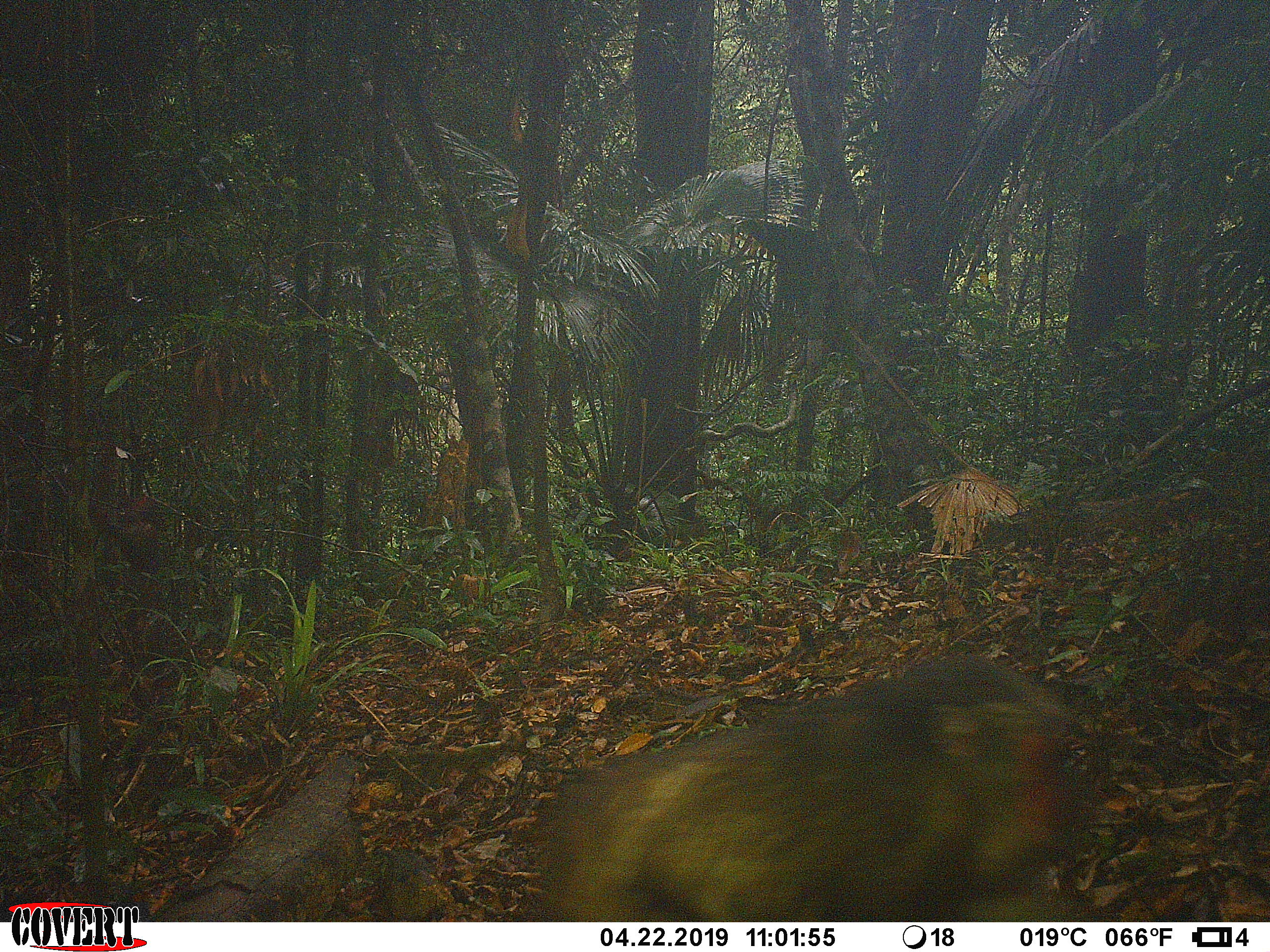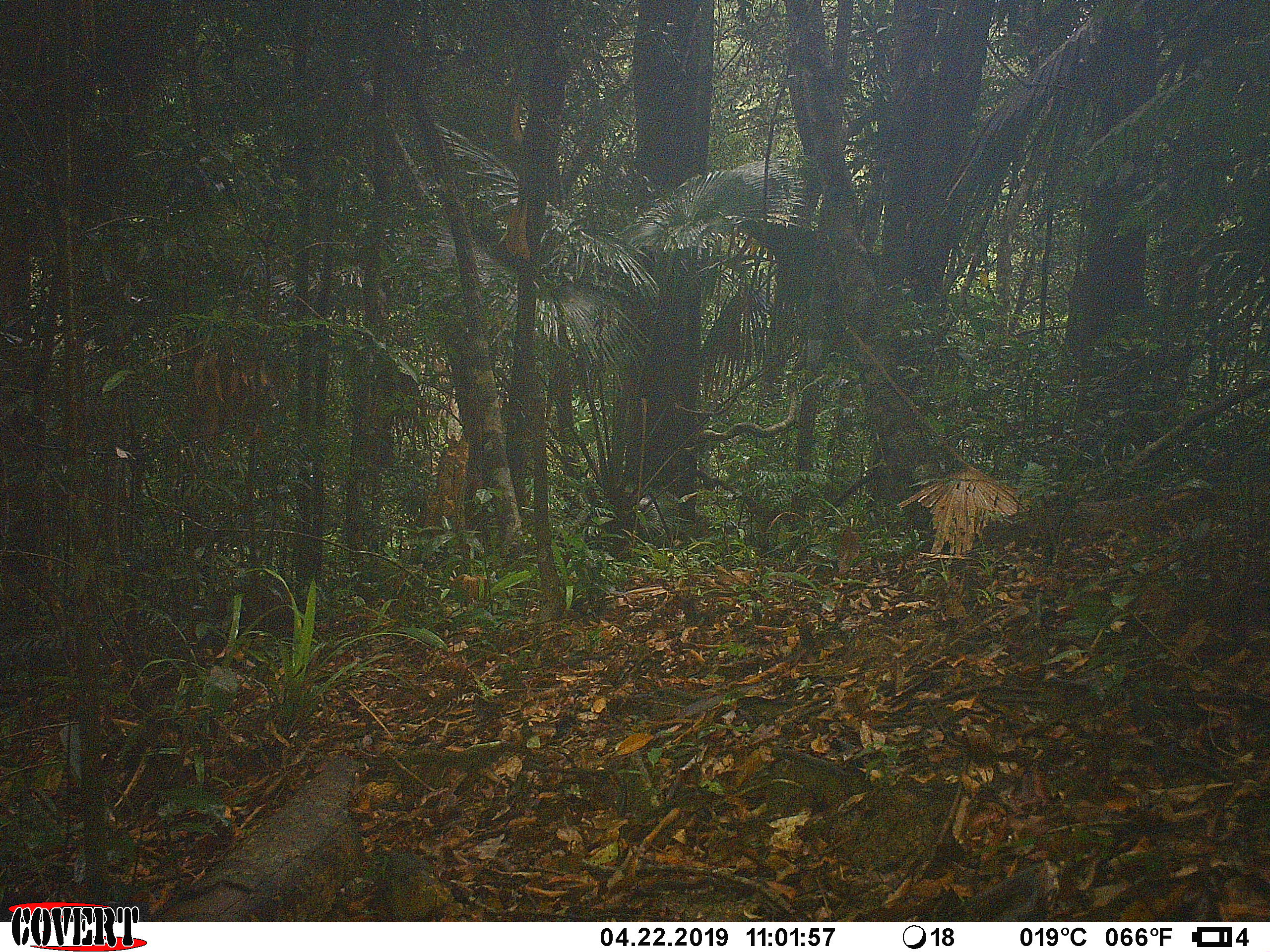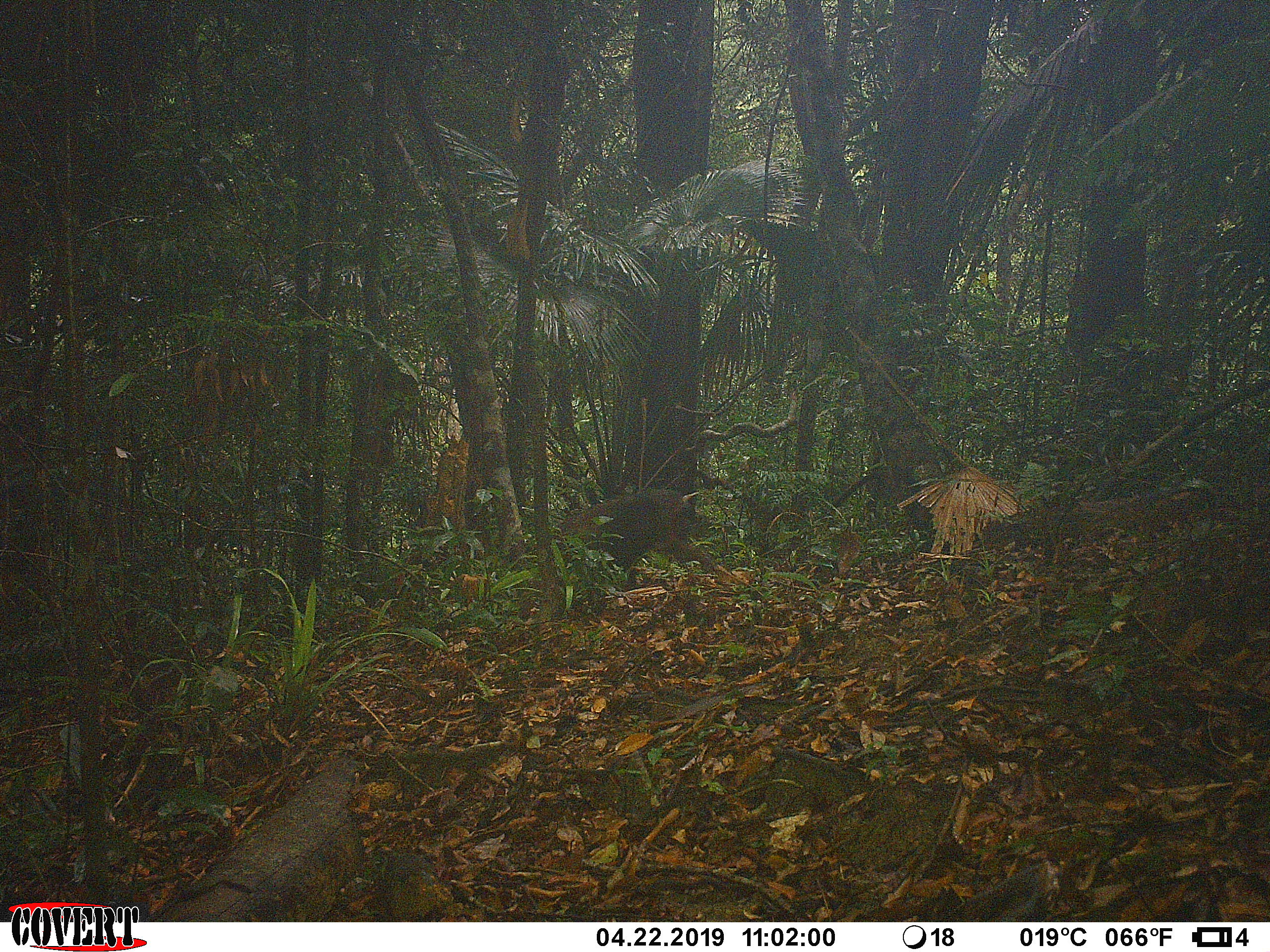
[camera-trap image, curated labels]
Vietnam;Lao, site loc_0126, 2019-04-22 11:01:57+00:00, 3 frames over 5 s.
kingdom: Animalia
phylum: Chordata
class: Mammalia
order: Primates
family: Cercopithecidae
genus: Macaca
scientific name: Macaca arctoides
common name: stump-tailed macaque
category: stump tailed macaque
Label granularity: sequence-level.